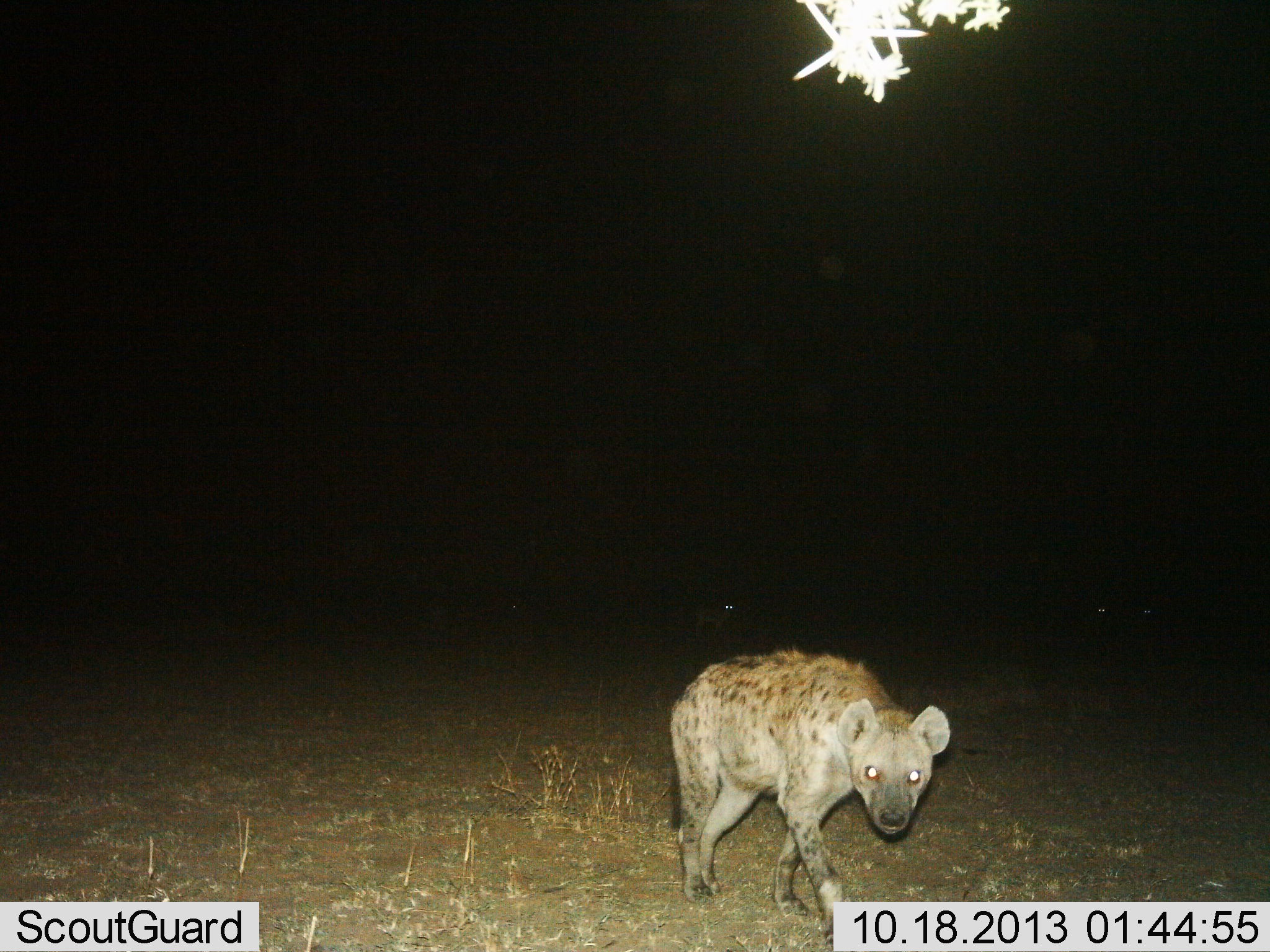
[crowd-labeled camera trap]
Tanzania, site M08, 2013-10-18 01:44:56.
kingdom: Animalia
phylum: Chordata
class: Mammalia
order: Carnivora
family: Hyaenidae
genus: Crocuta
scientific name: Crocuta crocuta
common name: spotted hyena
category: hyenaspotted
Hyenaspotted (spotted hyena) (Crocuta crocuta), count 1. Behavior (volunteer vote fractions): standing 30%, resting 0%, moving 80%, interacting 0%. Young present (vote fraction): 0%. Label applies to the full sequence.